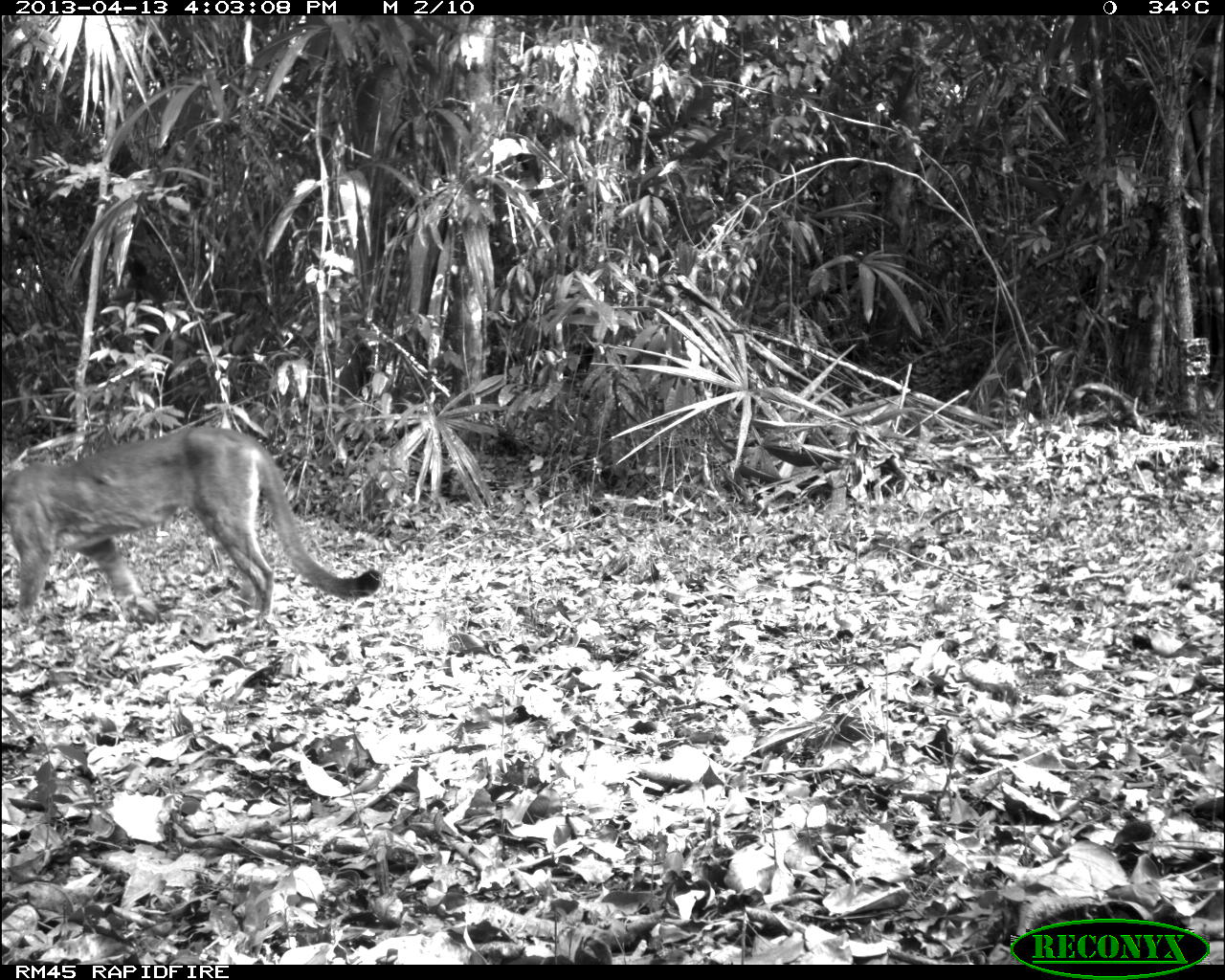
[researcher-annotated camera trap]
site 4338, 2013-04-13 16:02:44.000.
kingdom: Animalia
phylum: Chordata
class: Mammalia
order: Carnivora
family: Felidae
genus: Puma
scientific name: Puma concolor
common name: mountain lion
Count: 1.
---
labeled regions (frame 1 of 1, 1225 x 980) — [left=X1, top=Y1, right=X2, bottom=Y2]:
puma concolor: [left=0, top=424, right=381, bottom=626]